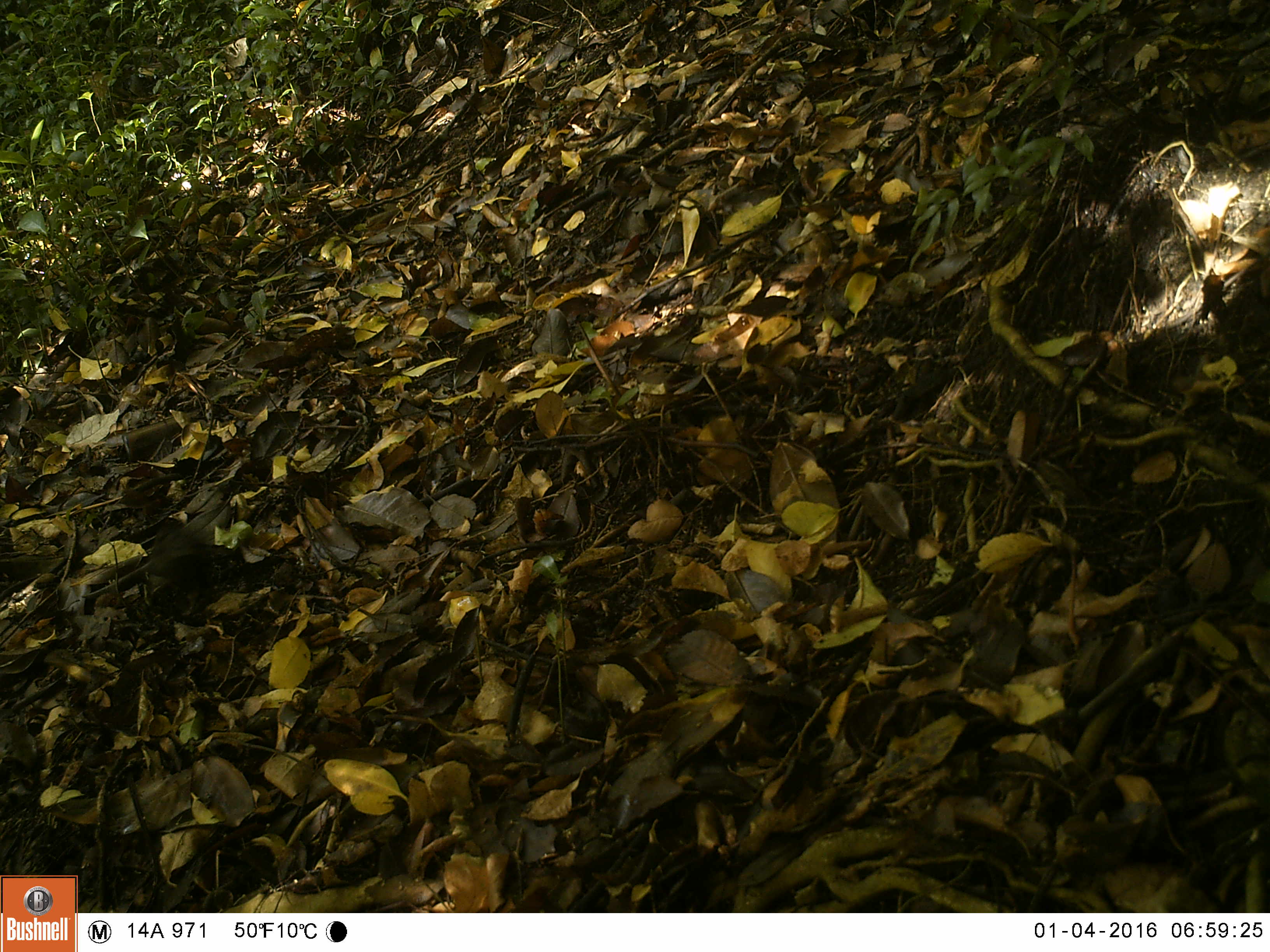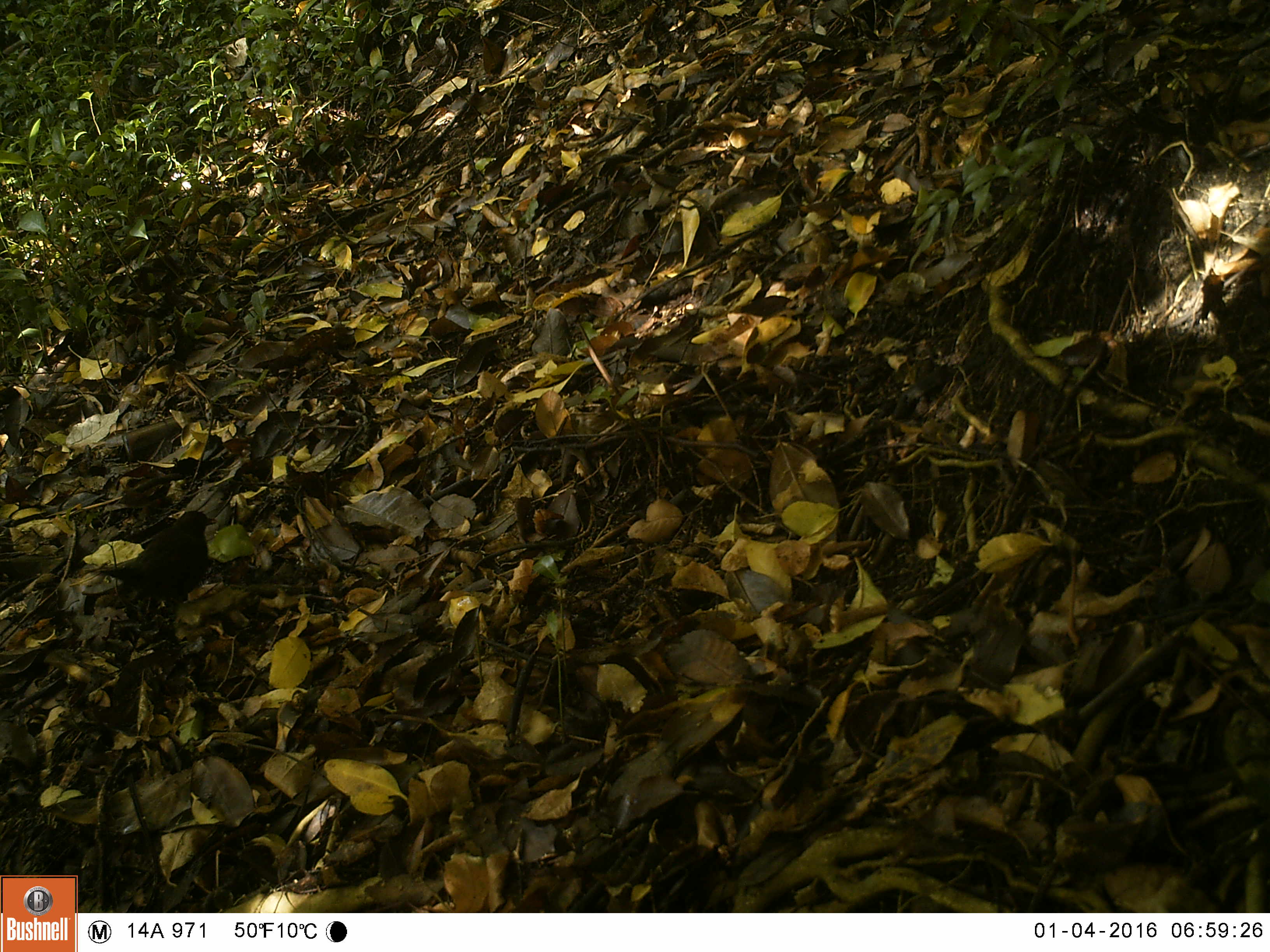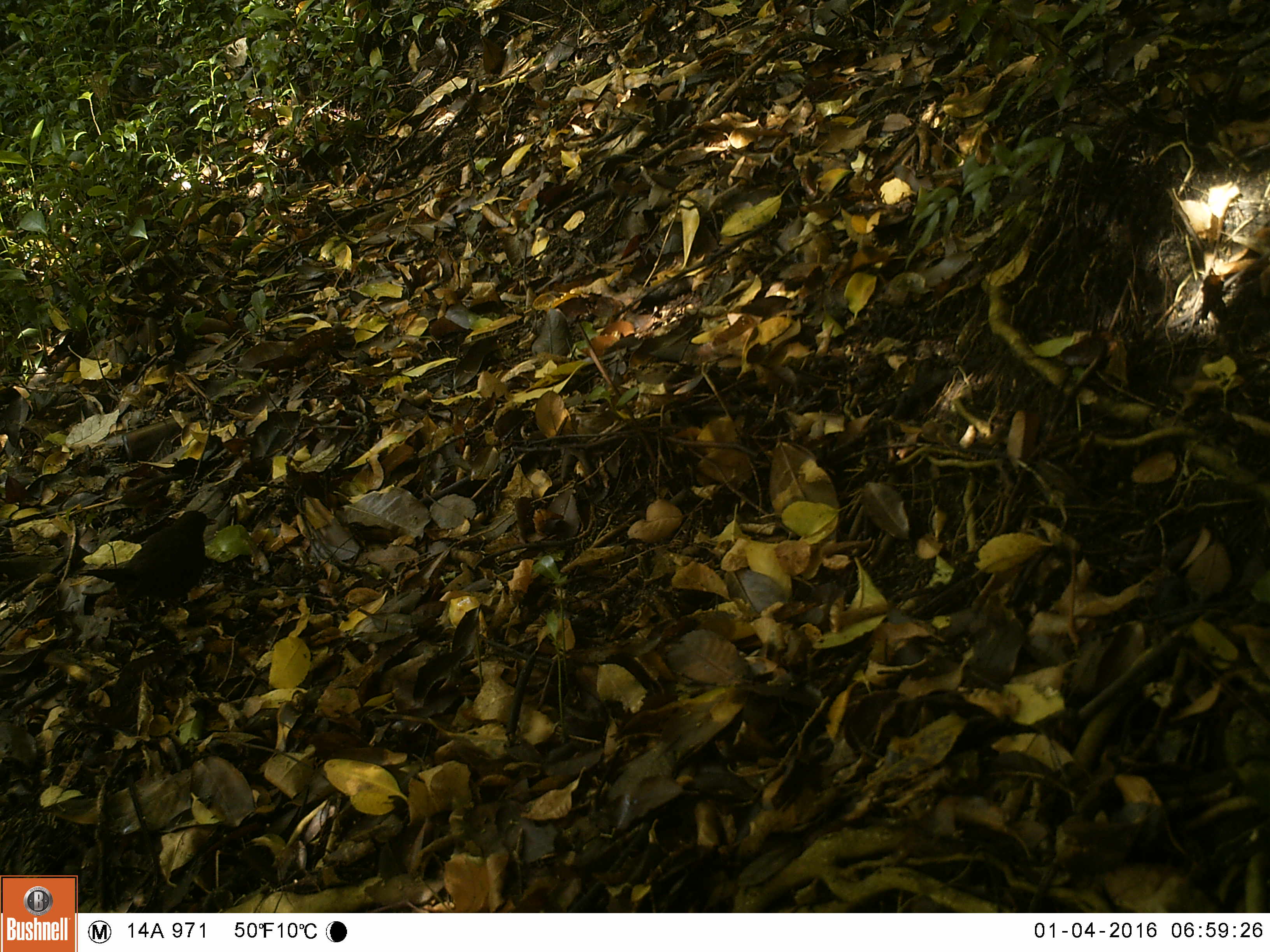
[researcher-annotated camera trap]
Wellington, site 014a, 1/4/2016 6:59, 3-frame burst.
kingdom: Animalia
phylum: Chordata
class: Aves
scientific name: Aves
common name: bird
Bird (Aves).